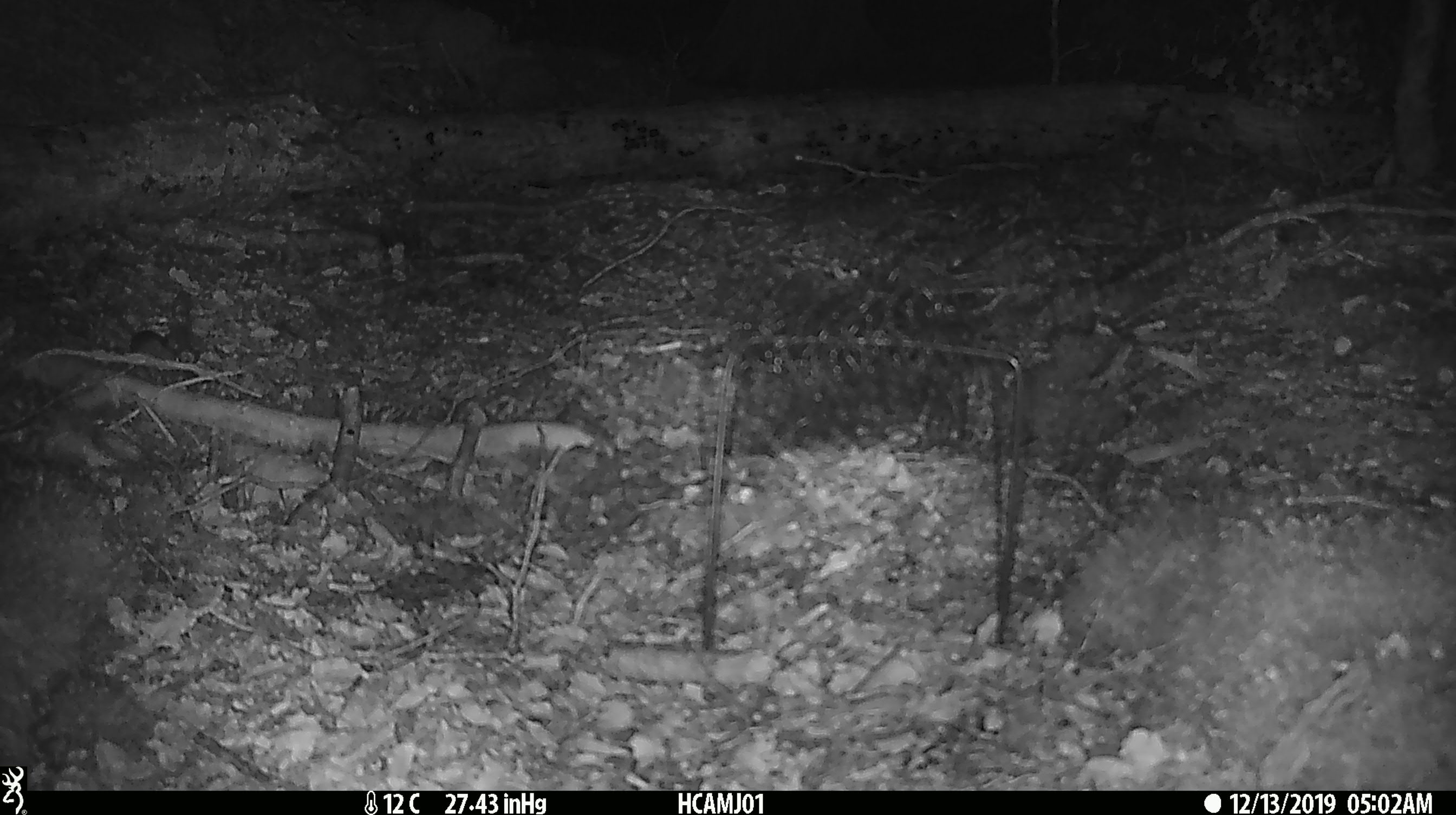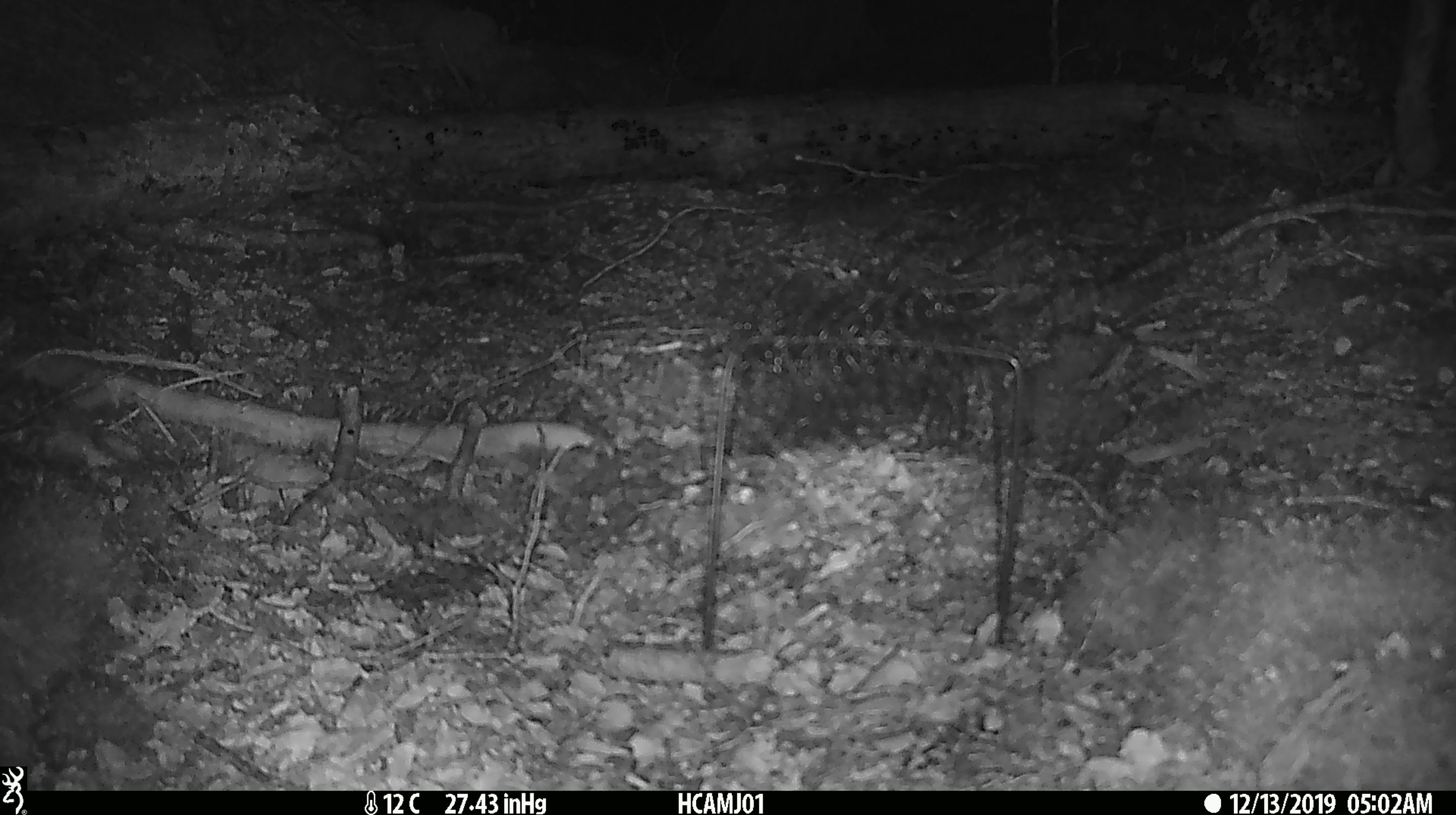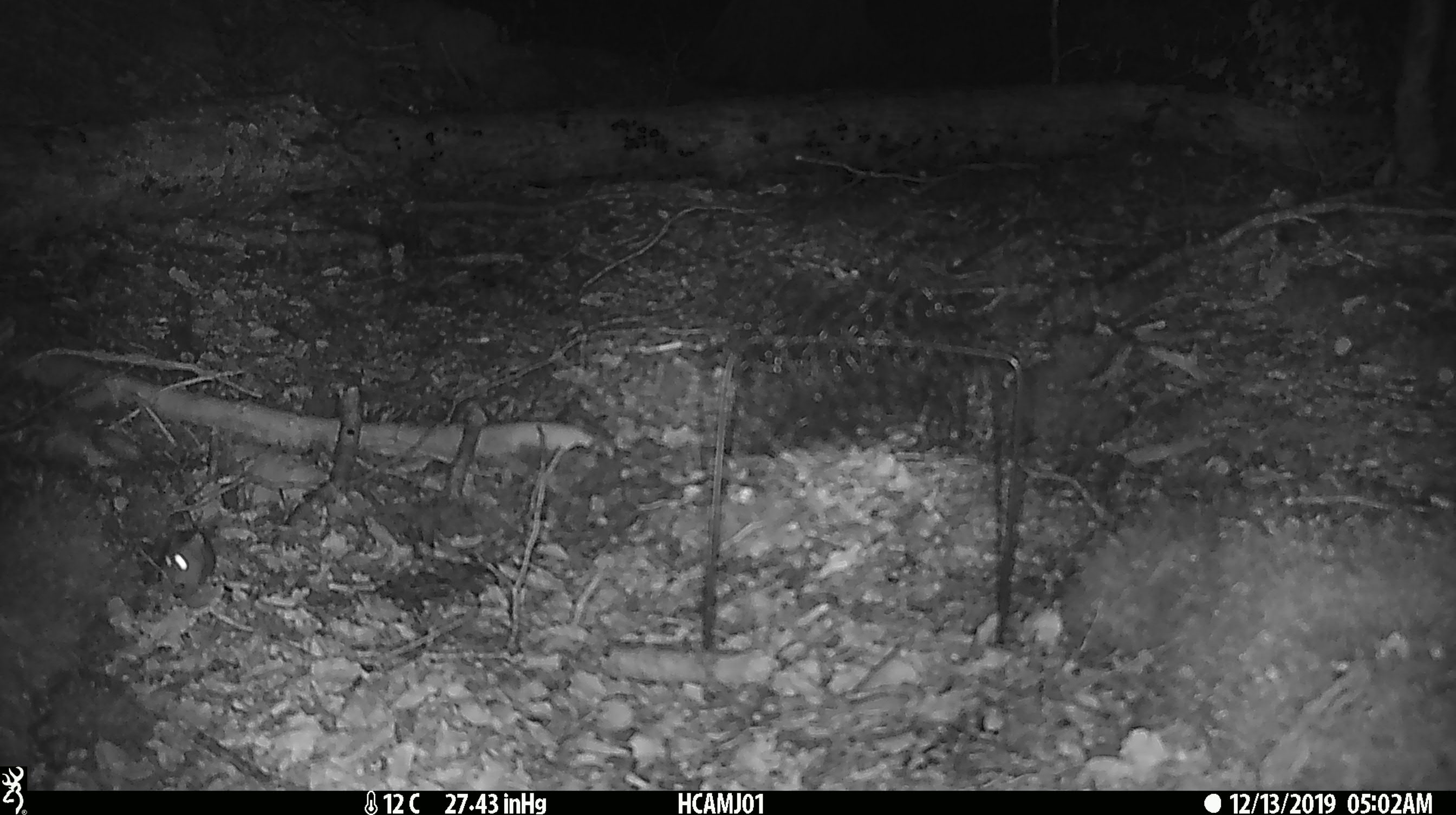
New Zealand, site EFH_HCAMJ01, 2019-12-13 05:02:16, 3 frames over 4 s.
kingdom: Animalia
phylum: Chordata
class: Mammalia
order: Rodentia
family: Muridae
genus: Mus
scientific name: Mus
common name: mouse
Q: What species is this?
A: Mouse (Mus).